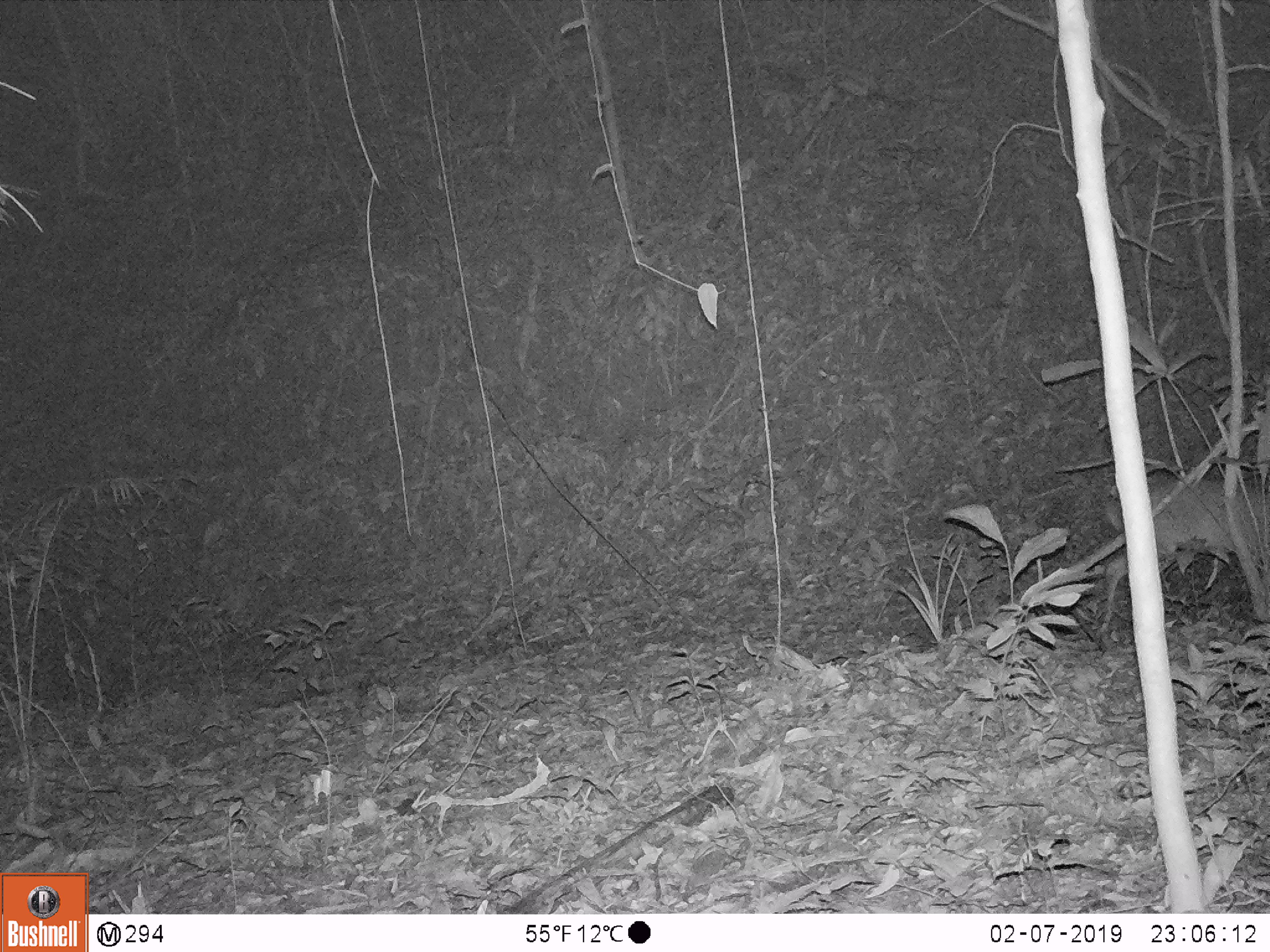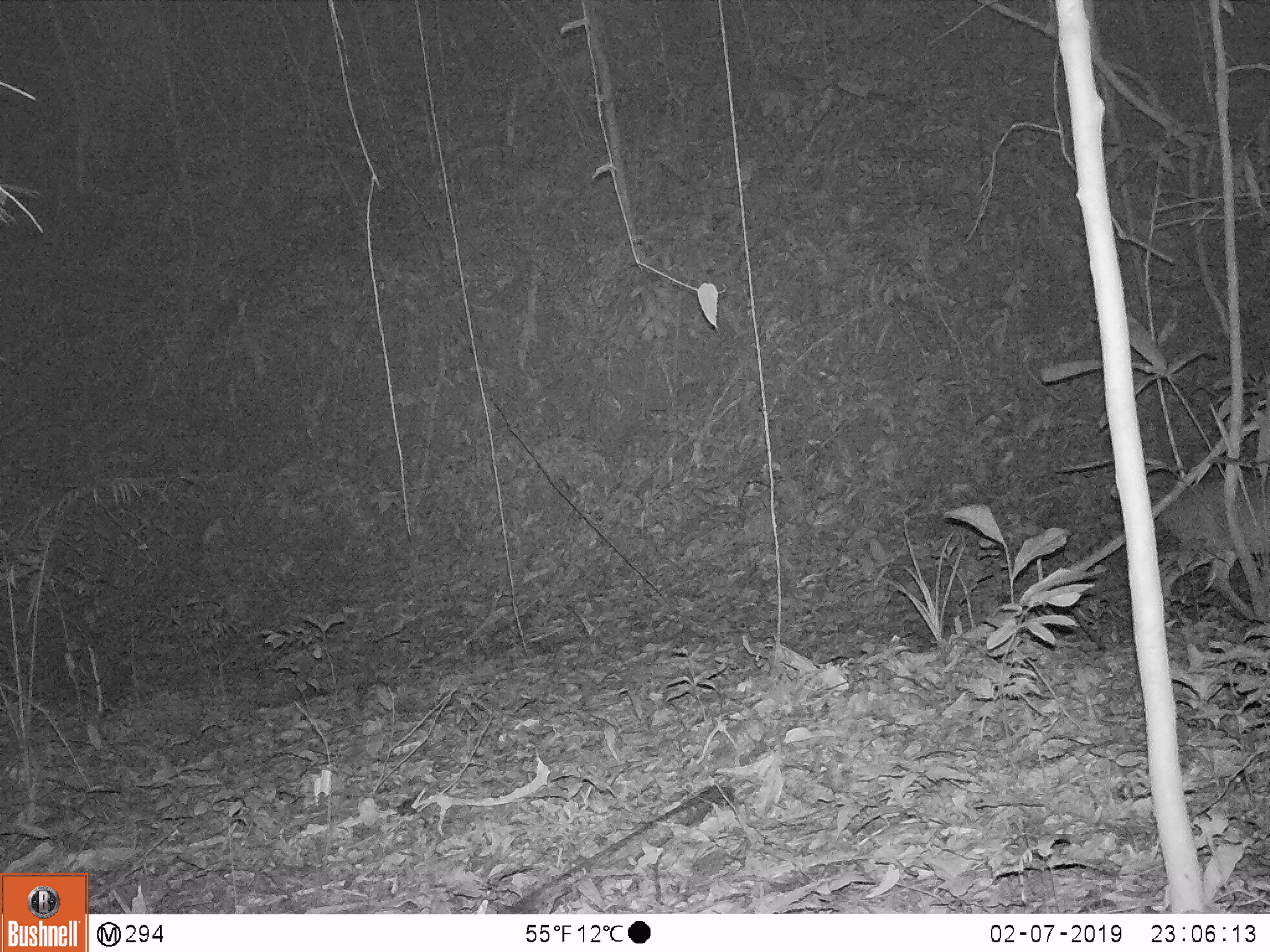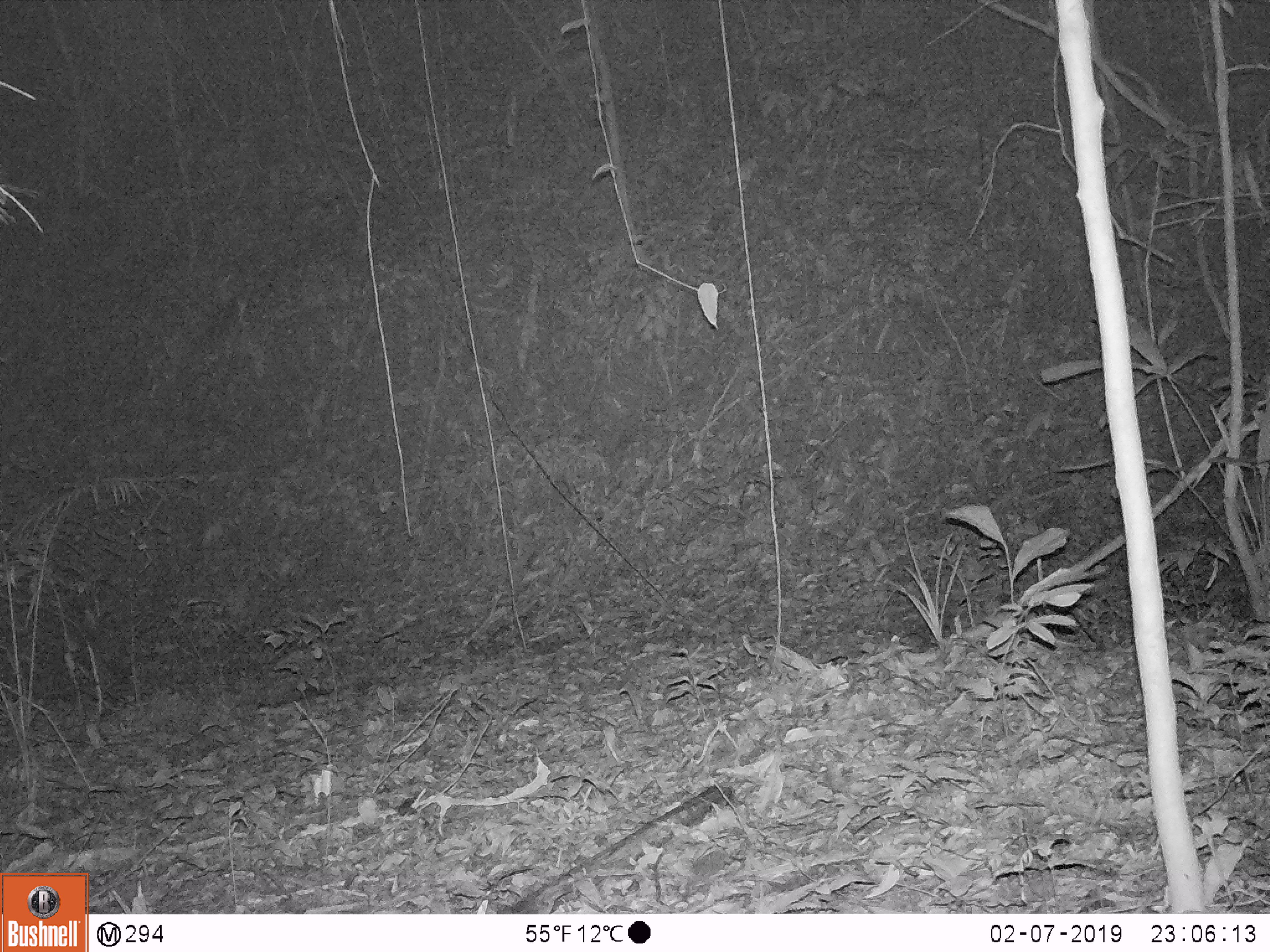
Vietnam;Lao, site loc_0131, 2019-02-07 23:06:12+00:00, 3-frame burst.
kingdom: Animalia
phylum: Chordata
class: Mammalia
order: Artiodactyla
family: Cervidae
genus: Muntiacus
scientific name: Muntiacus vuquangensis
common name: large-antlered muntjac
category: large antlered muntjac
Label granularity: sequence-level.